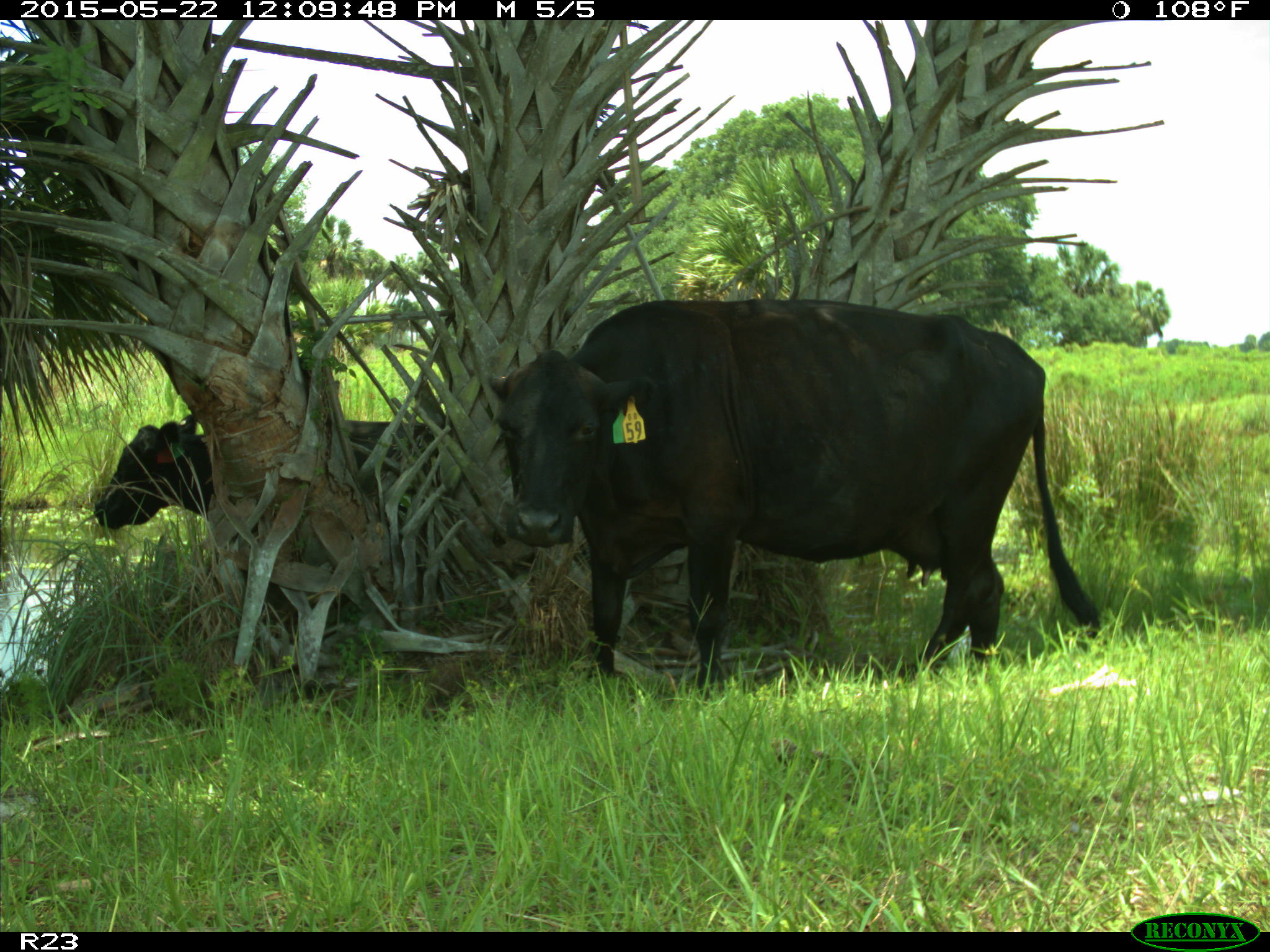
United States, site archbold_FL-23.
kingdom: Animalia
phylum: Chordata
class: Mammalia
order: Artiodactyla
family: Bovidae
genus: Bos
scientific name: Bos taurus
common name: domestic cow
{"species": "Bos taurus (domestic cow)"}